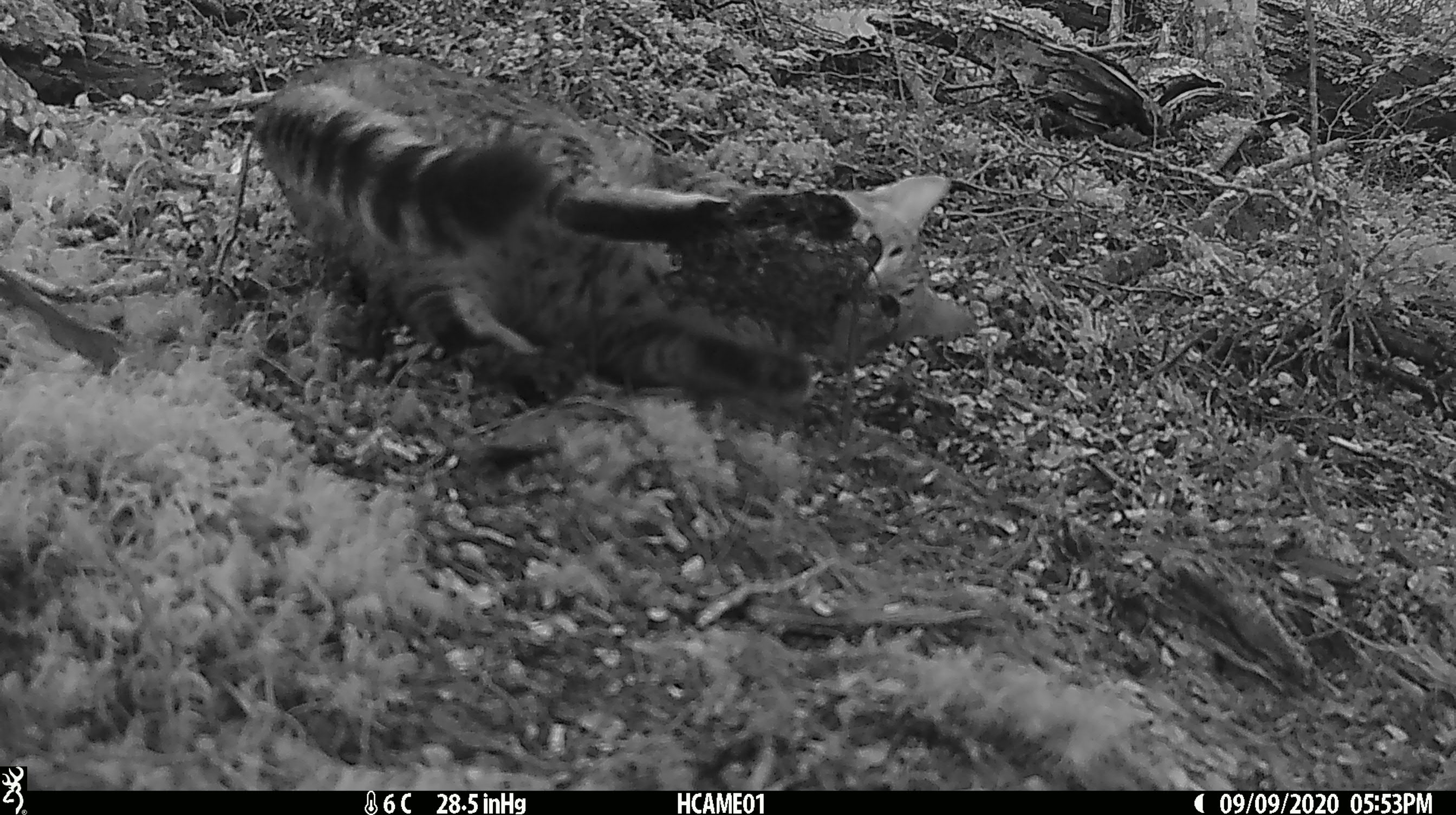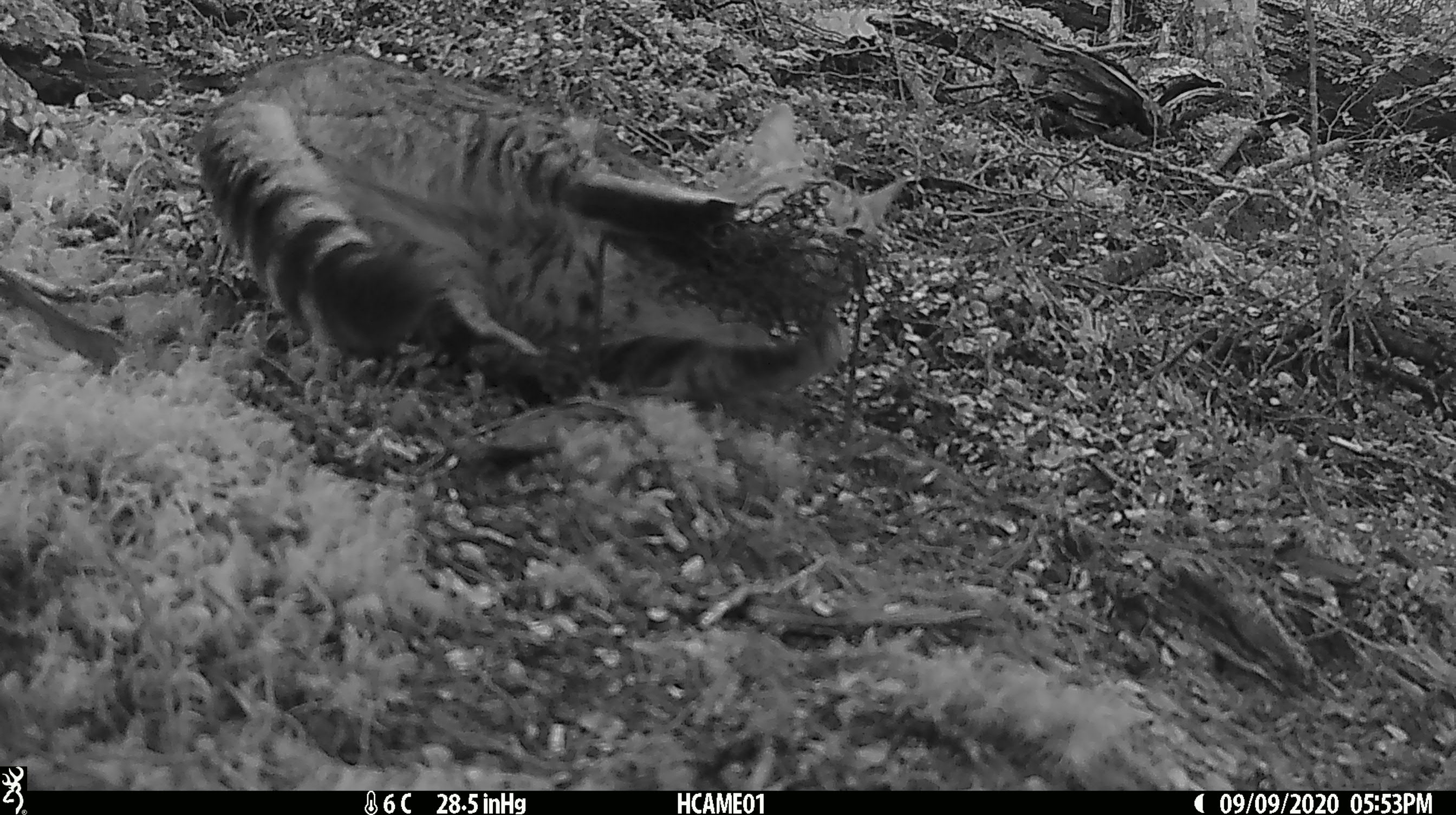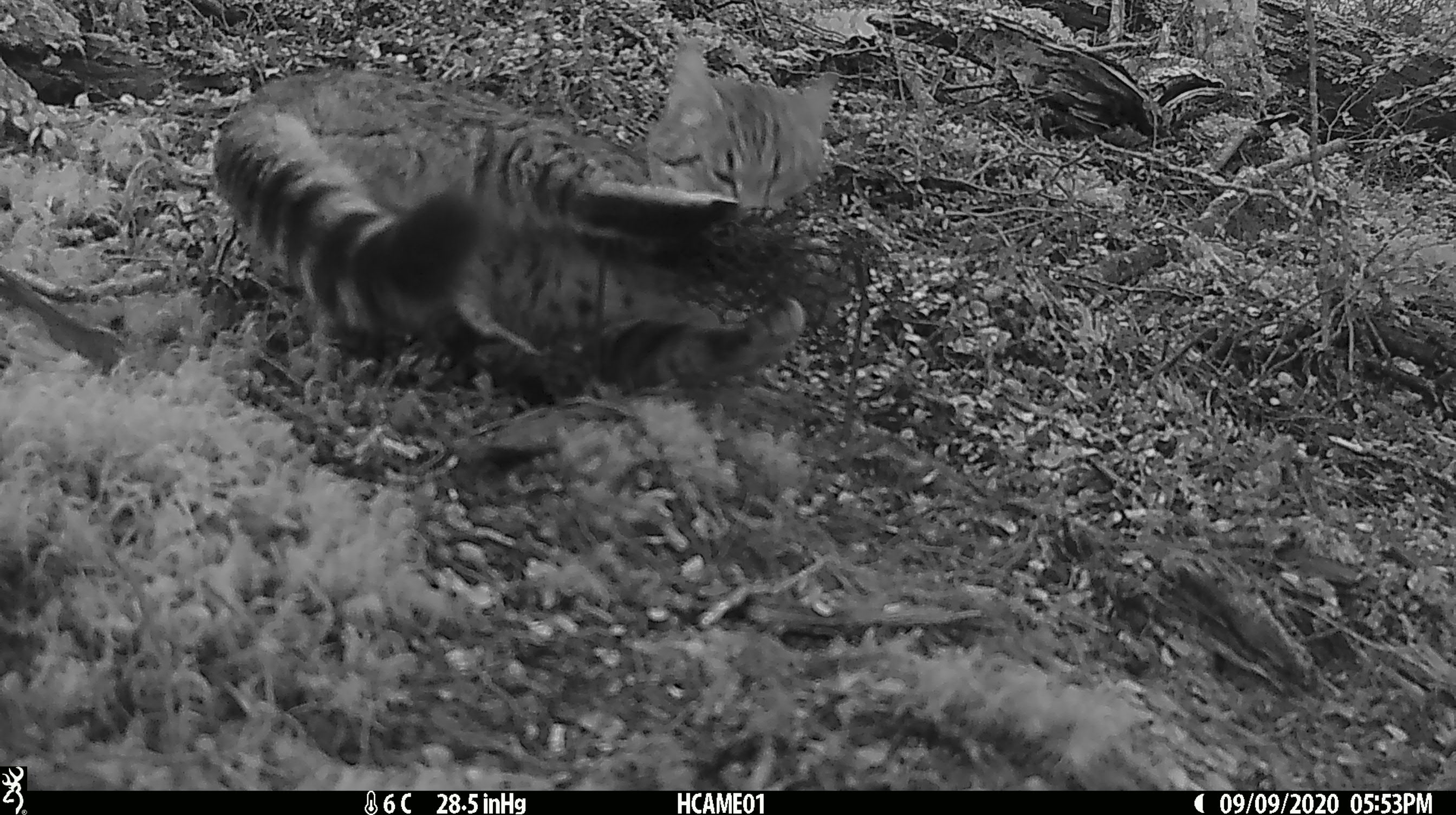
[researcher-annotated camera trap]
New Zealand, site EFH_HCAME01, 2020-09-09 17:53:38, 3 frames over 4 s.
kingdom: Animalia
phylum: Chordata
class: Mammalia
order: Carnivora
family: Felidae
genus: Felis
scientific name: Felis catus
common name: domestic cat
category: cat